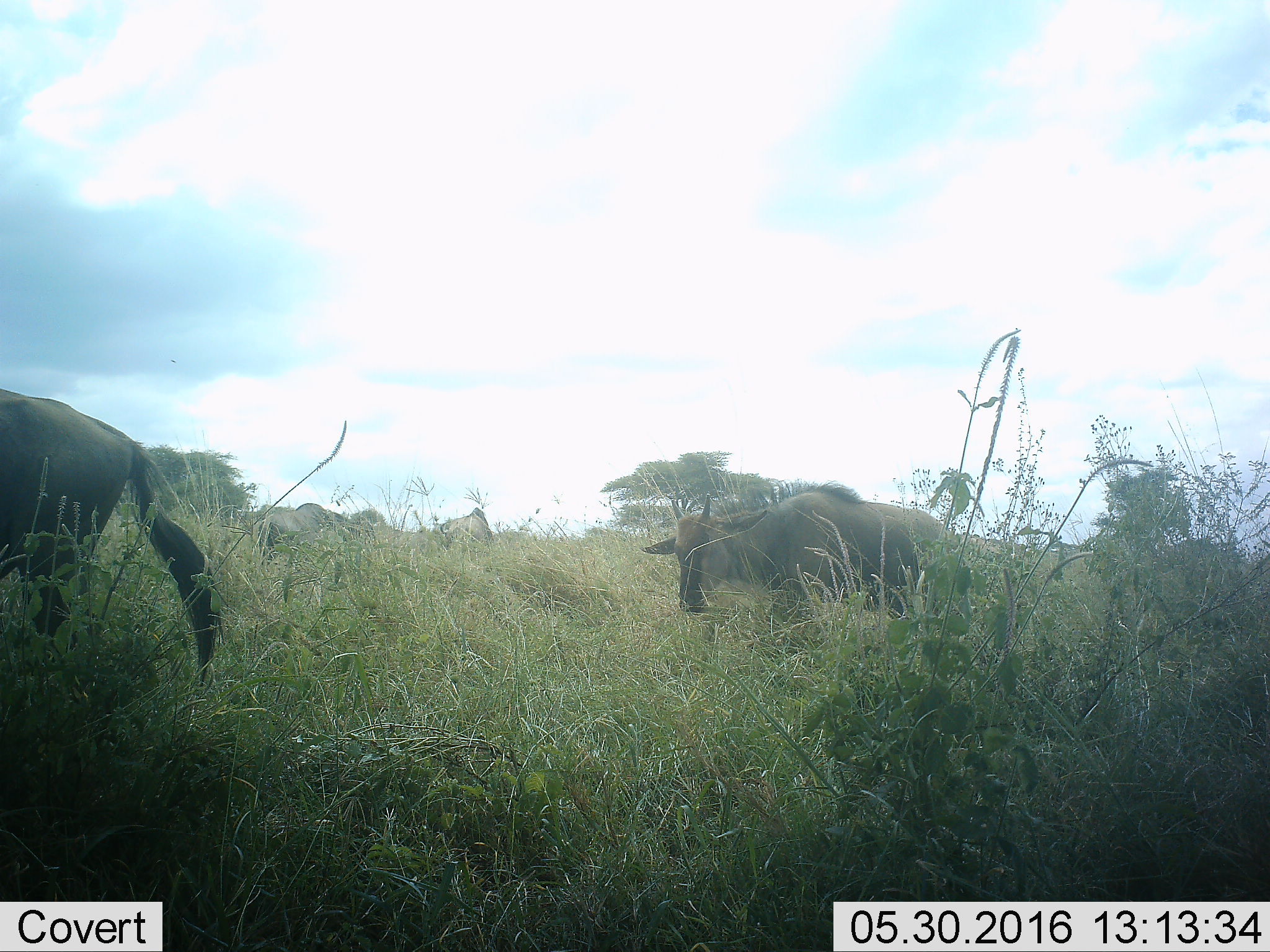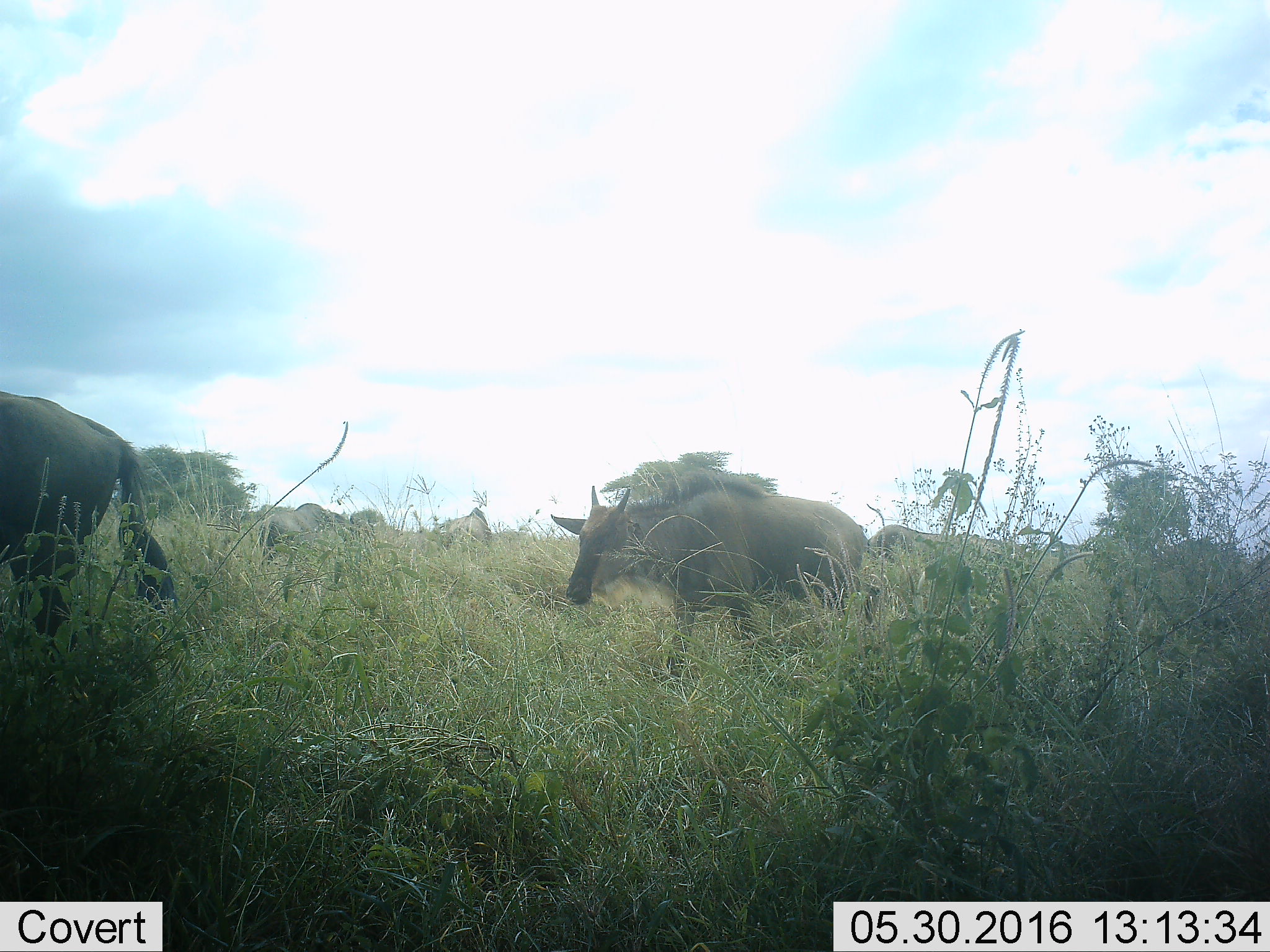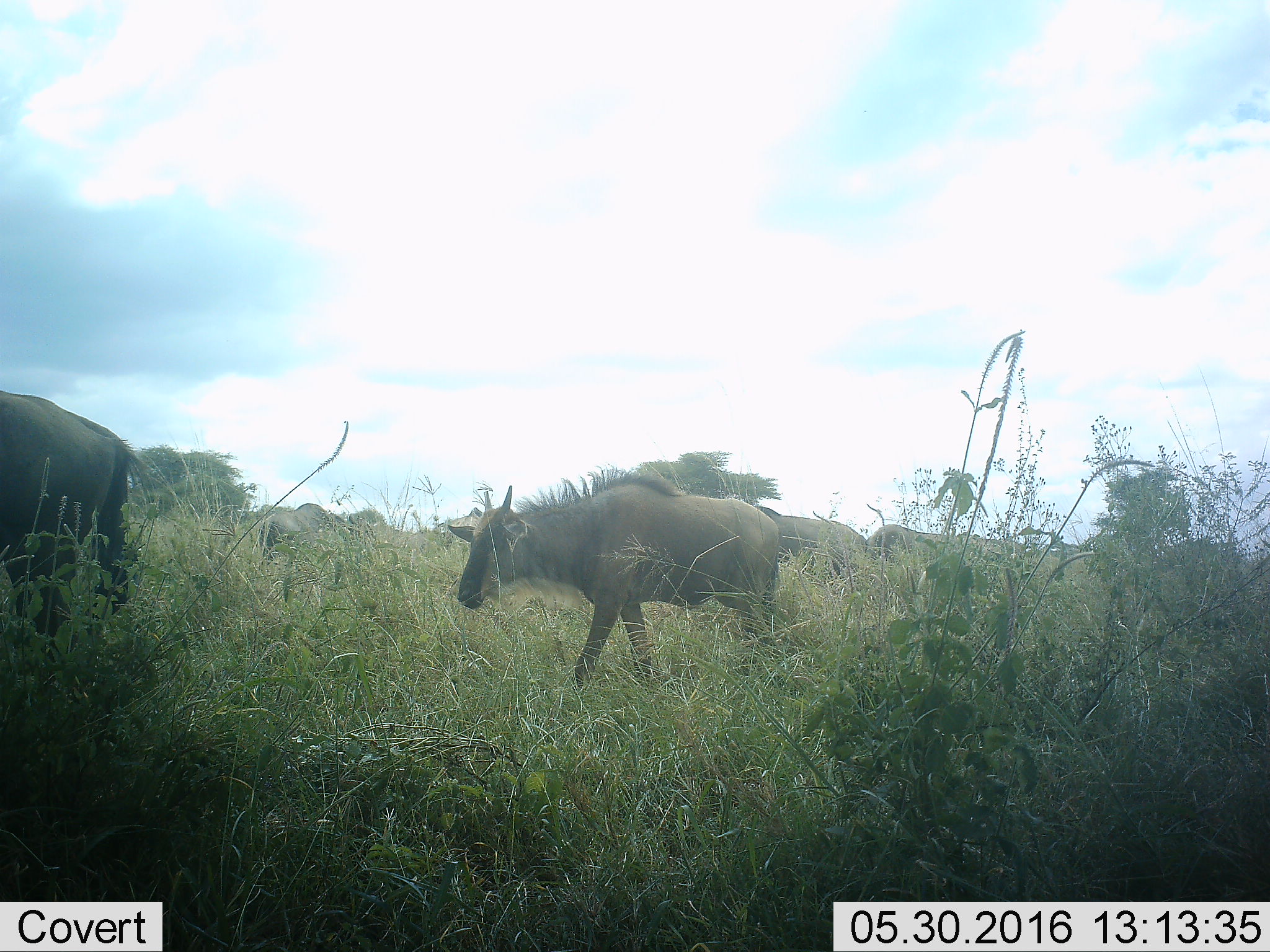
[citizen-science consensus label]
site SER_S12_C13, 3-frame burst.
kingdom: Animalia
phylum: Chordata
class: Mammalia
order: Artiodactyla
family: Bovidae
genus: Connochaetes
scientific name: Connochaetes taurinus taurinus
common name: blue wildebeest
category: wildebeestblue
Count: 4.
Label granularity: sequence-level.